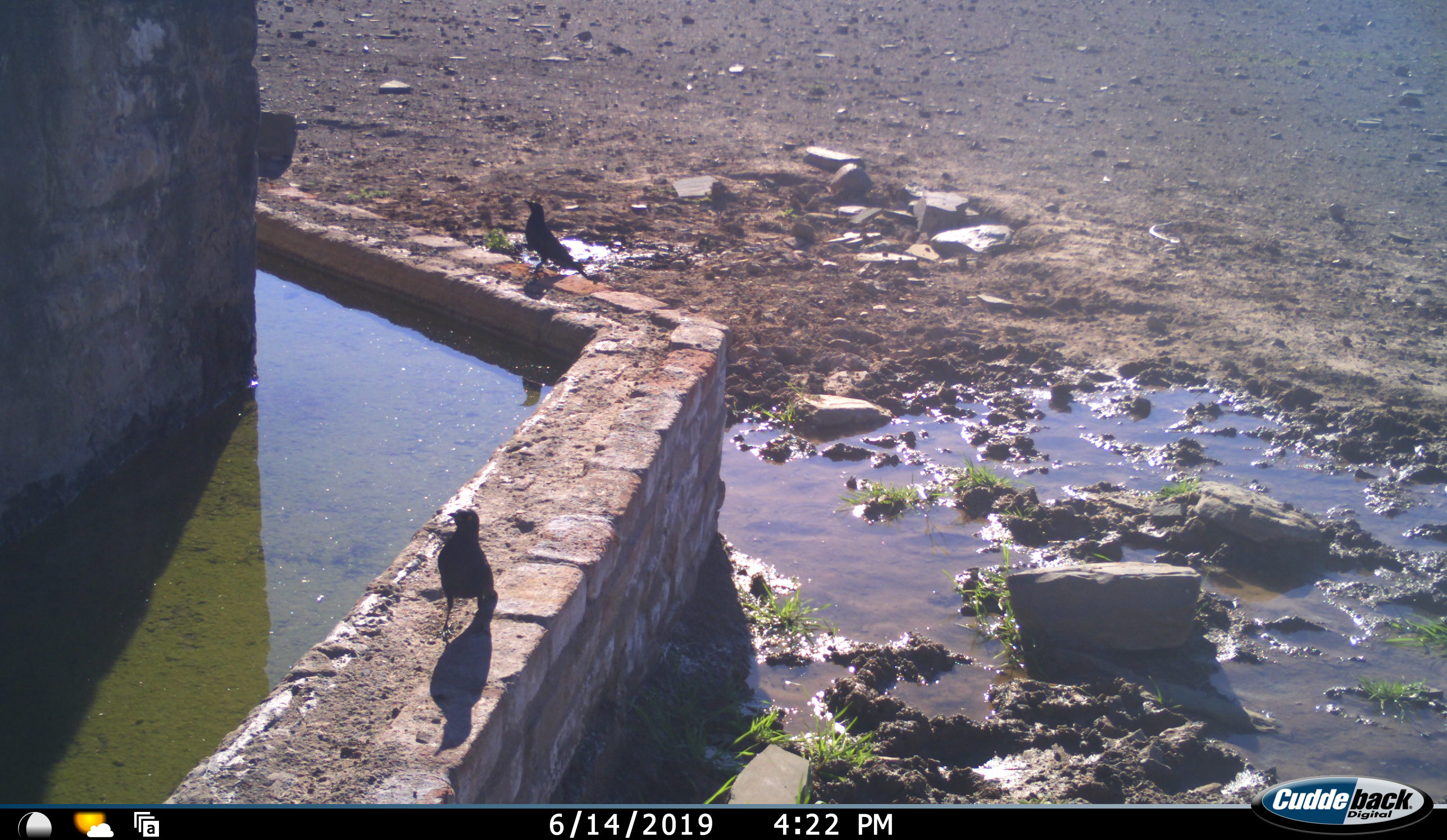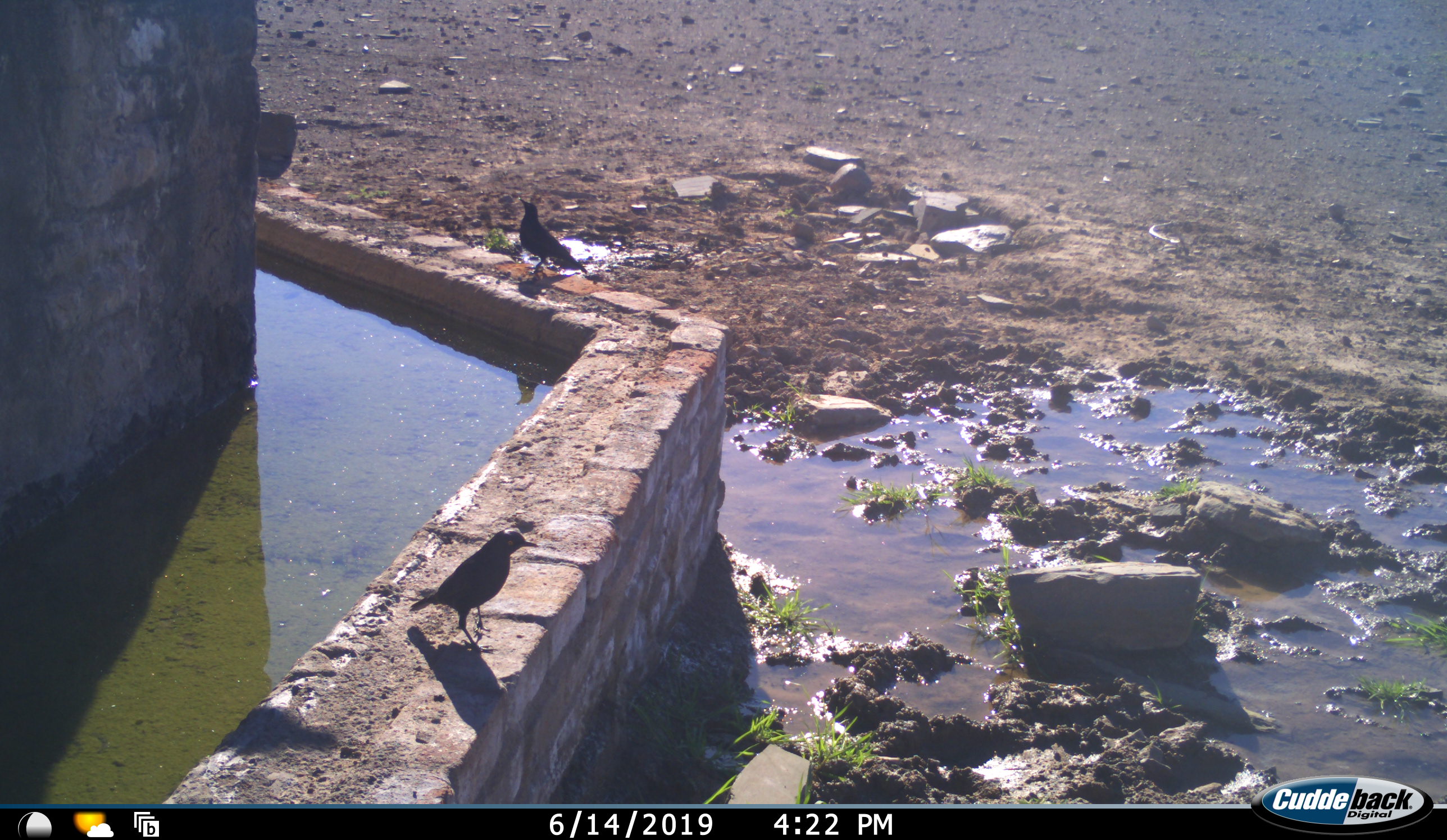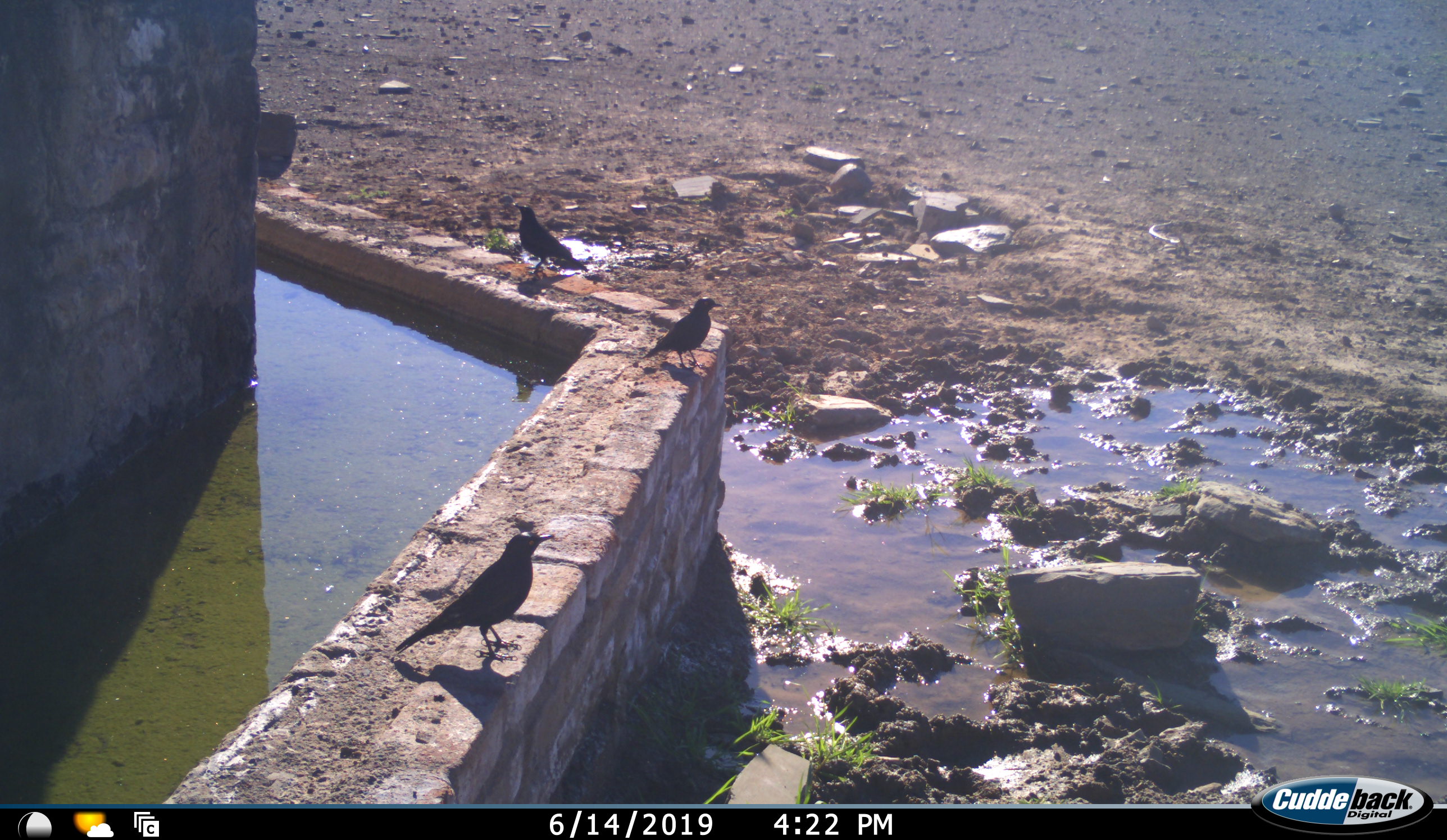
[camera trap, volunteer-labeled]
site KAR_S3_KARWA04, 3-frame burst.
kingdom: Animalia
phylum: Chordata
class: Aves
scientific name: Aves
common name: bird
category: birdother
Birdother (bird) (Aves), count 3. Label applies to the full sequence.